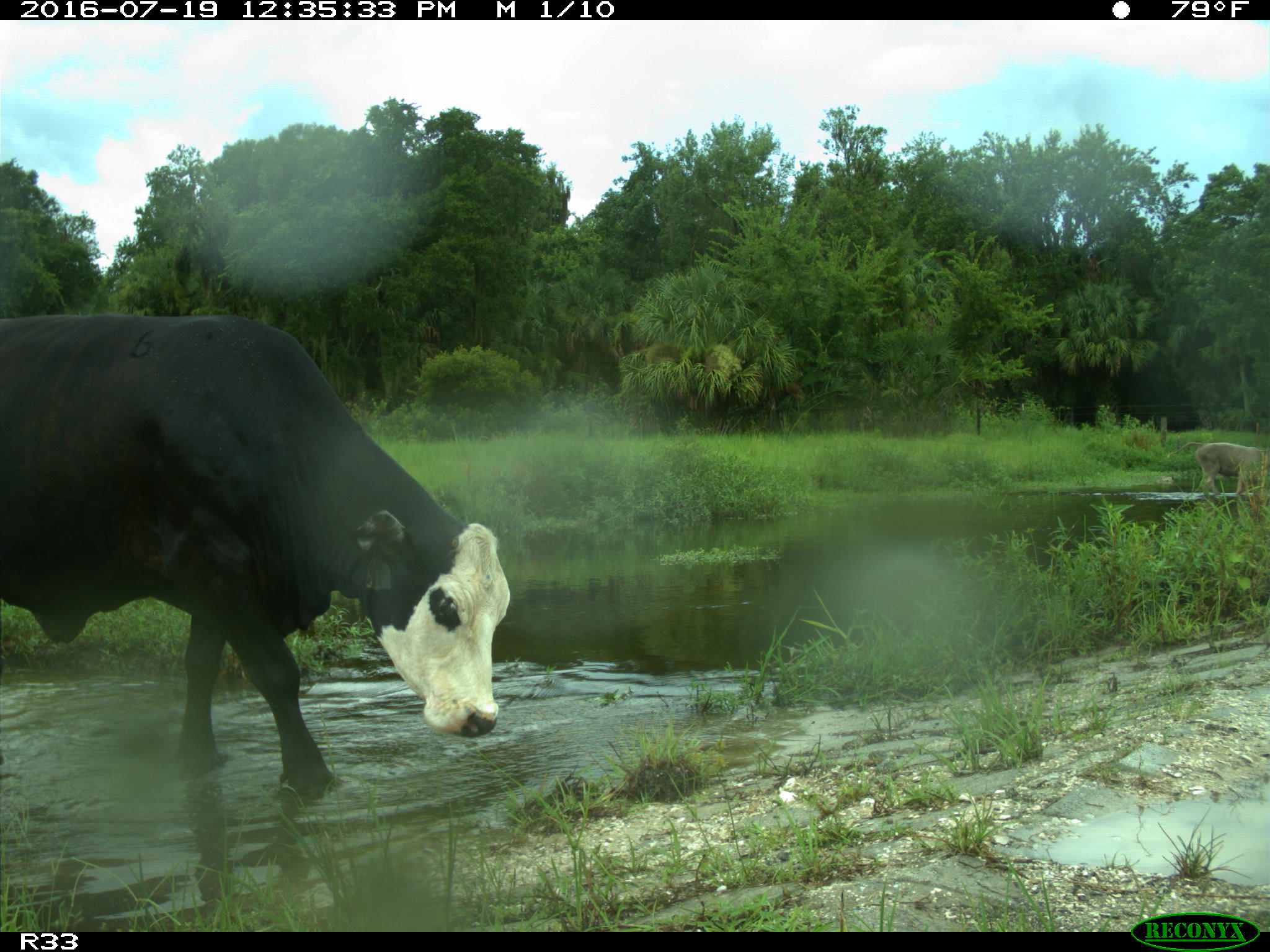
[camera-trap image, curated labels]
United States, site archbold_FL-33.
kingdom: Animalia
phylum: Chordata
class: Mammalia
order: Artiodactyla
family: Bovidae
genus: Bos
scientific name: Bos taurus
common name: domestic cow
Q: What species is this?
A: Bos taurus (domestic cow).